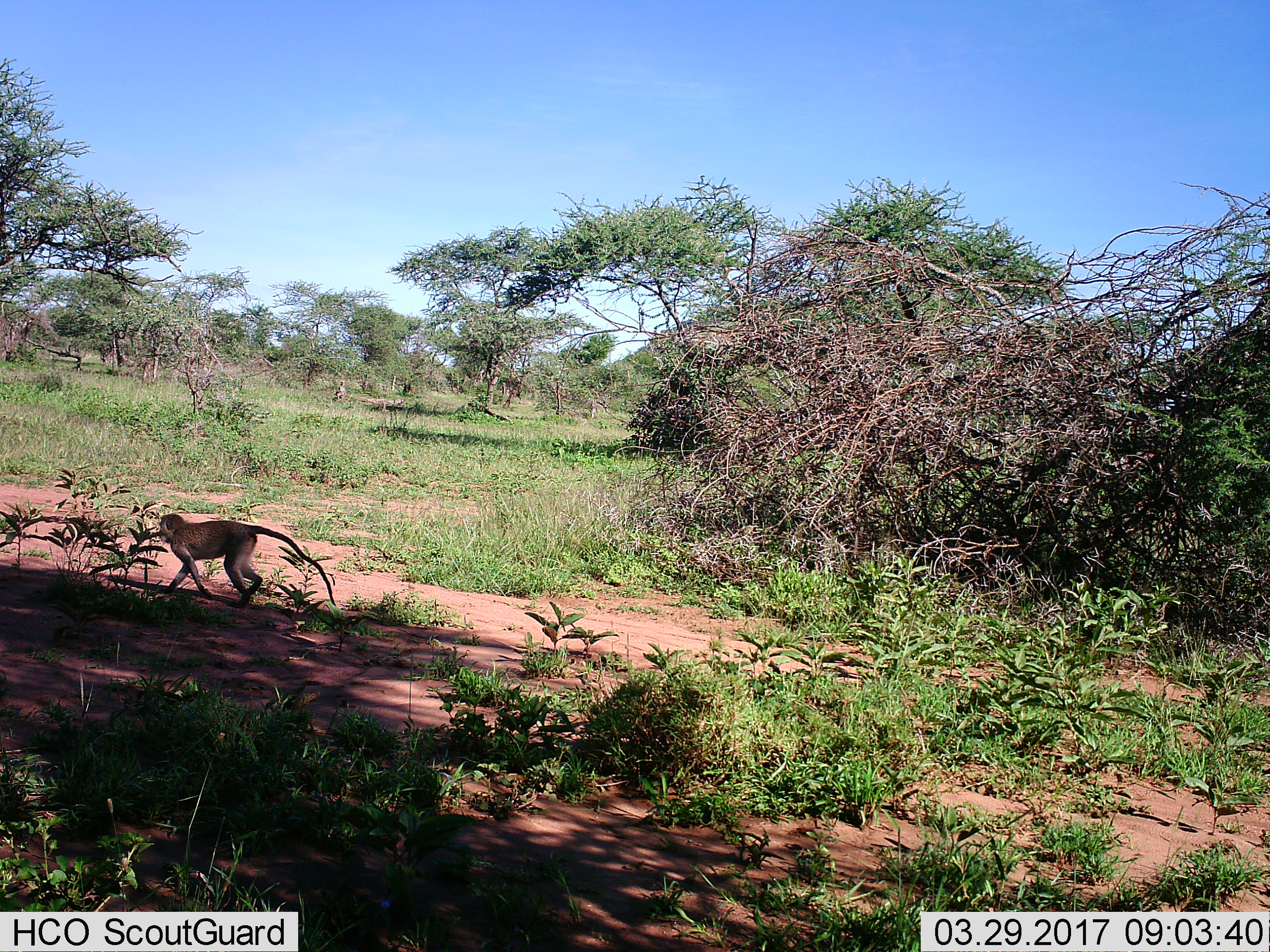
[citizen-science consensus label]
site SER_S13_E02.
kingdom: Animalia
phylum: Chordata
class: Mammalia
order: Primates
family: Cercopithecidae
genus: Chlorocebus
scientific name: Chlorocebus pygerythrus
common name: vervet monkey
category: monkeyvervet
Monkeyvervet (vervet monkey) (Chlorocebus pygerythrus), count 1. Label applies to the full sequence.